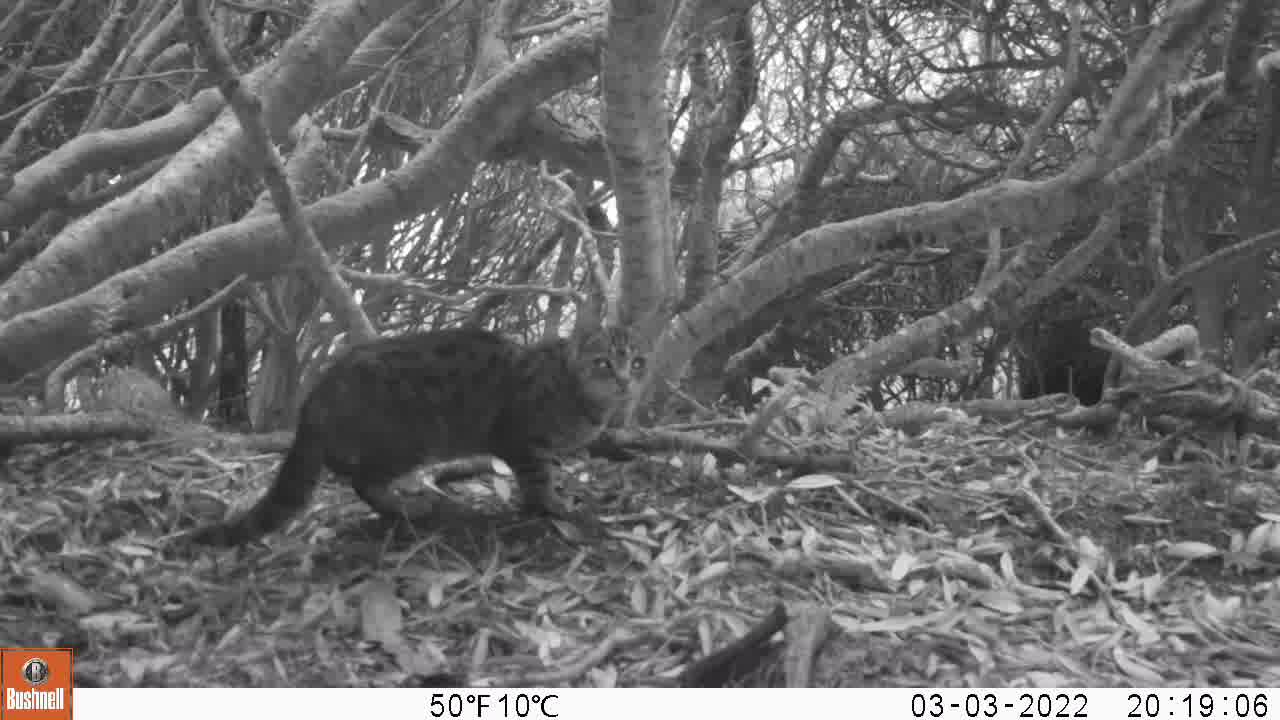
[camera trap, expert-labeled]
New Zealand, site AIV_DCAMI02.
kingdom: Animalia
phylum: Chordata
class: Mammalia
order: Carnivora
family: Felidae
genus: Felis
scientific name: Felis catus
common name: domestic cat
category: cat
Cat (domestic cat) (Felis catus).